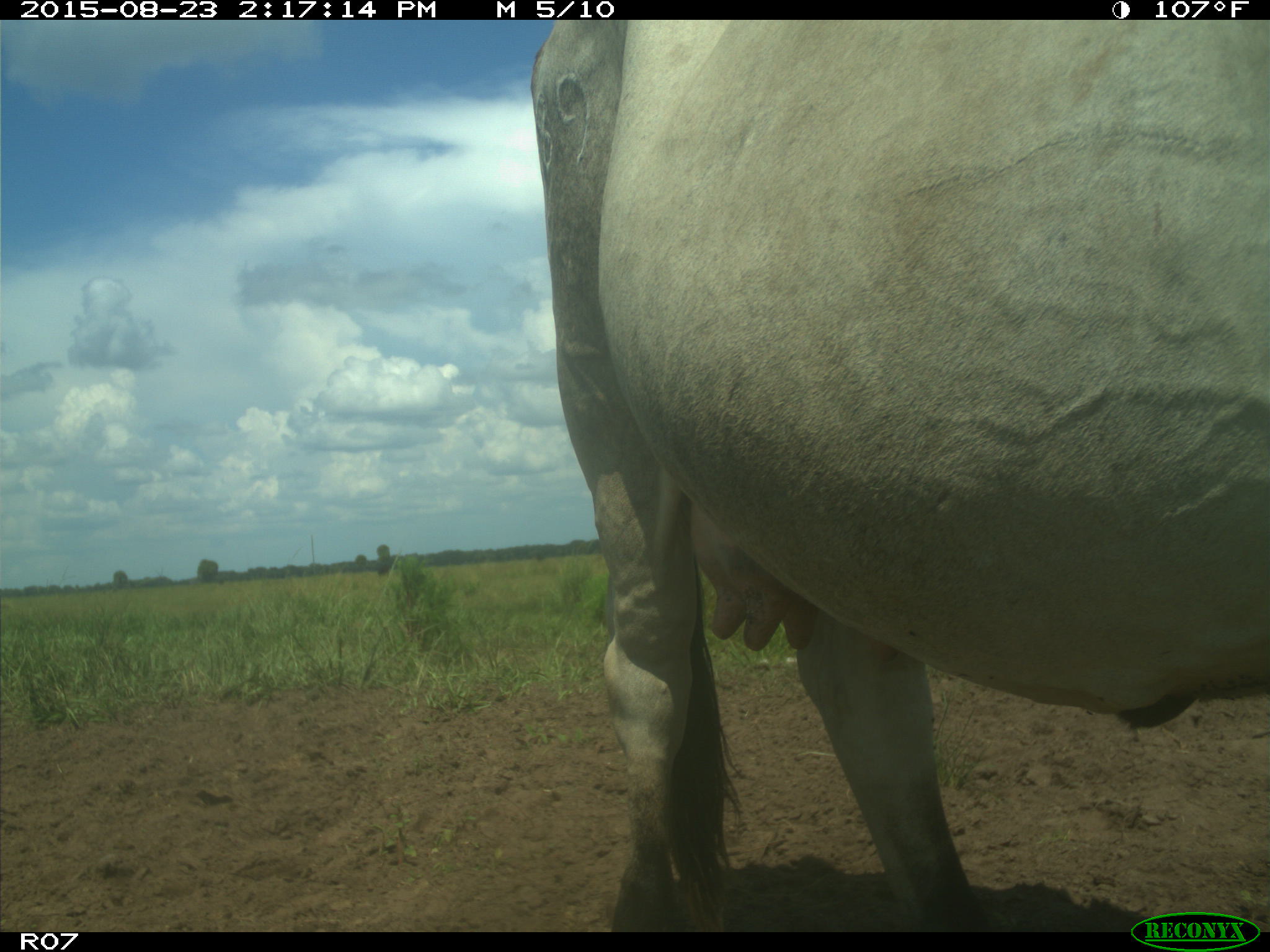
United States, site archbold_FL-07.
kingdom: Animalia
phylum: Chordata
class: Mammalia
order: Artiodactyla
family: Bovidae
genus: Bos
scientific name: Bos taurus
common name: domestic cow